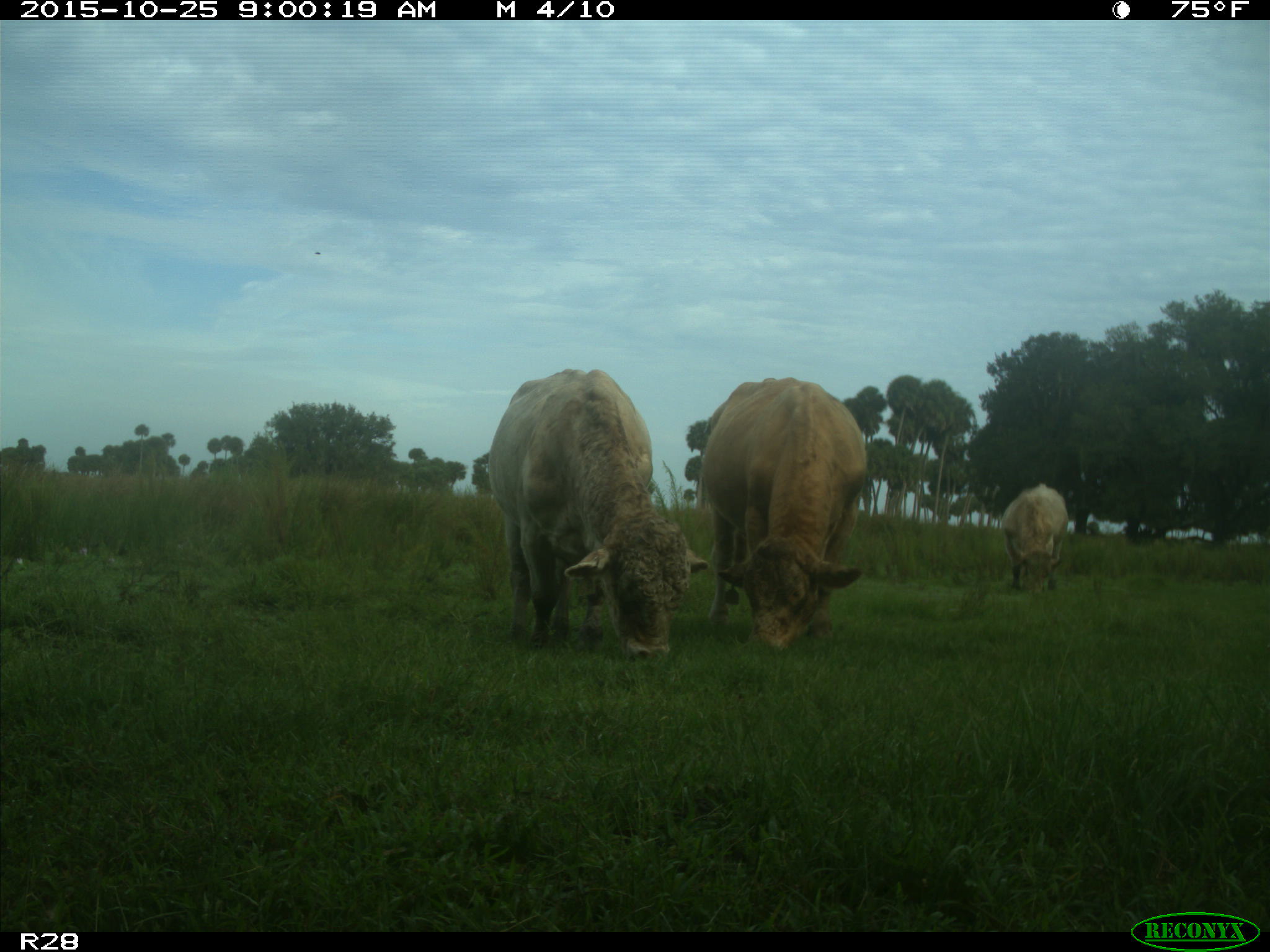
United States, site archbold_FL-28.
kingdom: Animalia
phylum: Chordata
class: Mammalia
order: Artiodactyla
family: Bovidae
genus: Bos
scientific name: Bos taurus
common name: domestic cow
Bos taurus (domestic cow).